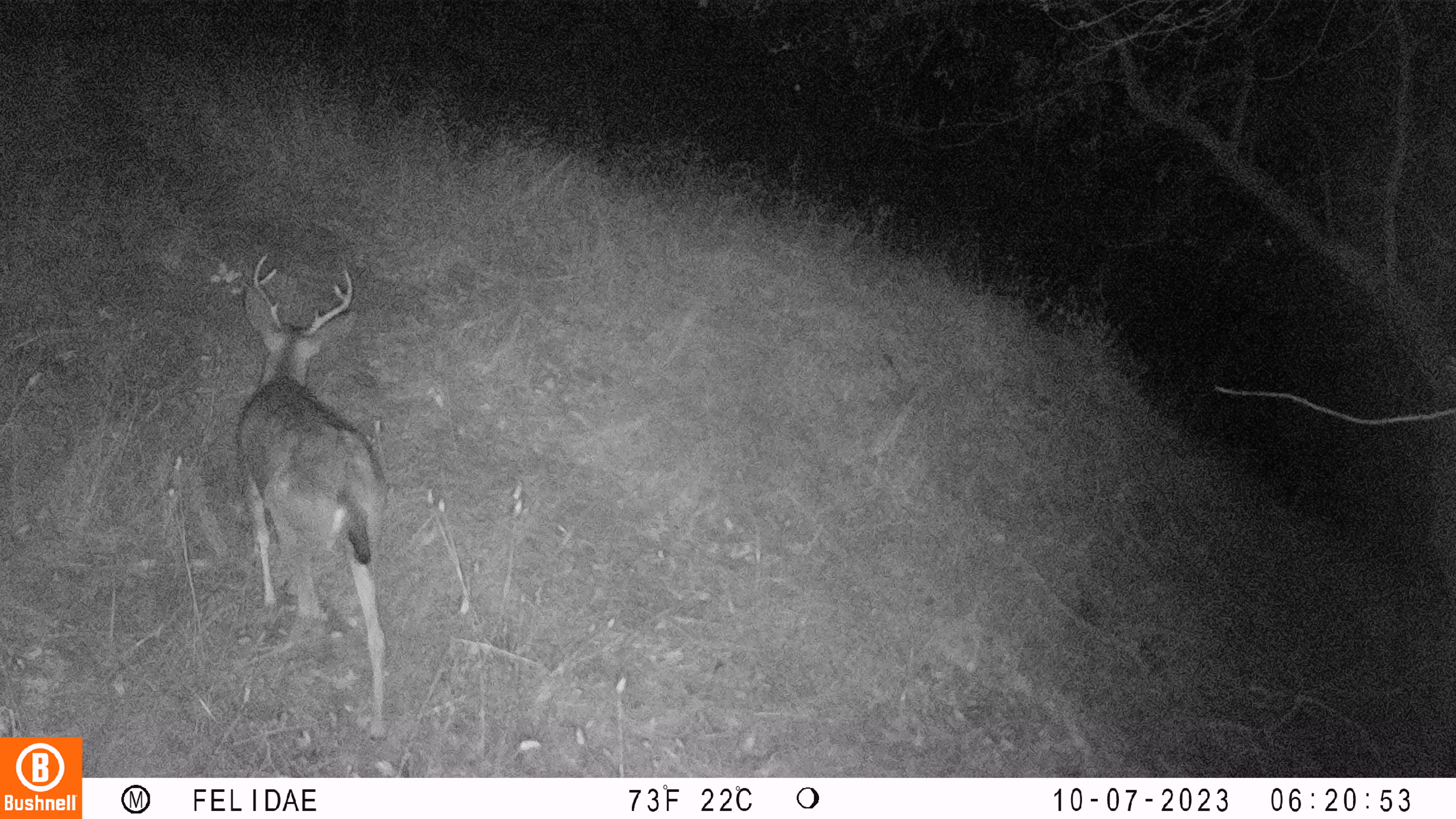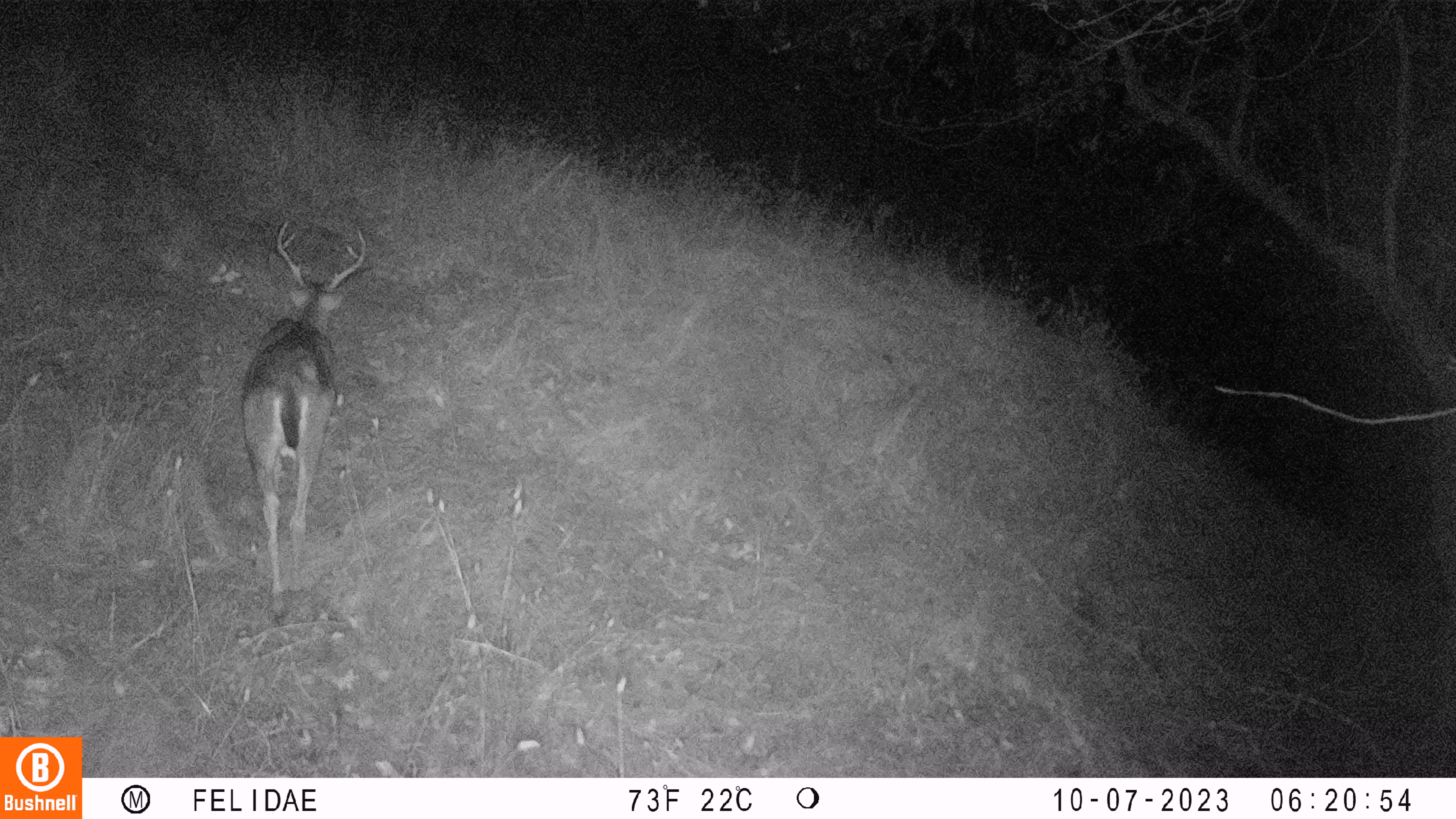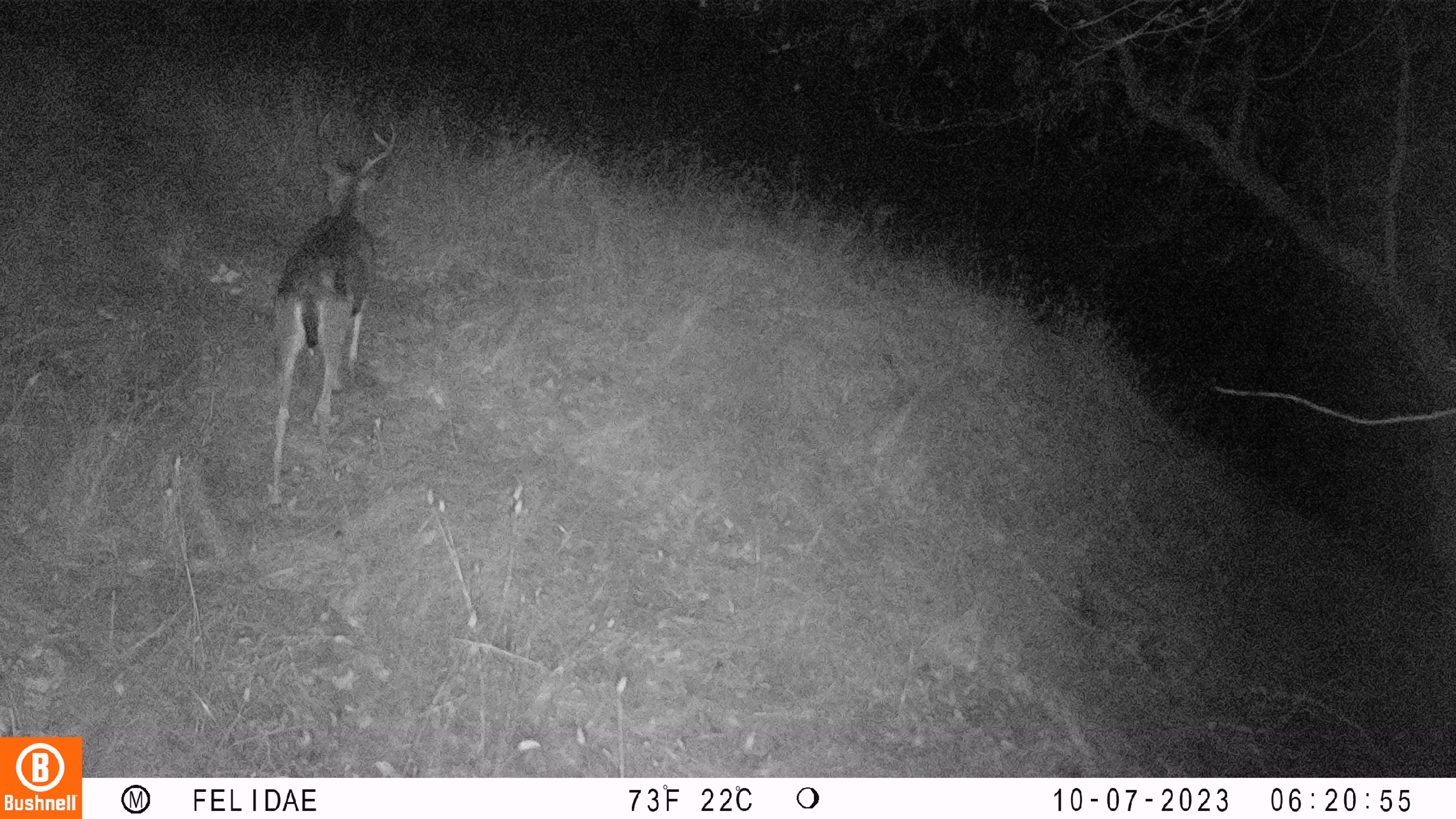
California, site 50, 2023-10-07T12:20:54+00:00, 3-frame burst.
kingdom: Animalia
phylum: Chordata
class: Mammalia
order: Artiodactyla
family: Cervidae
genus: Odocoileus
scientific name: Odocoileus hemionus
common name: mule deer